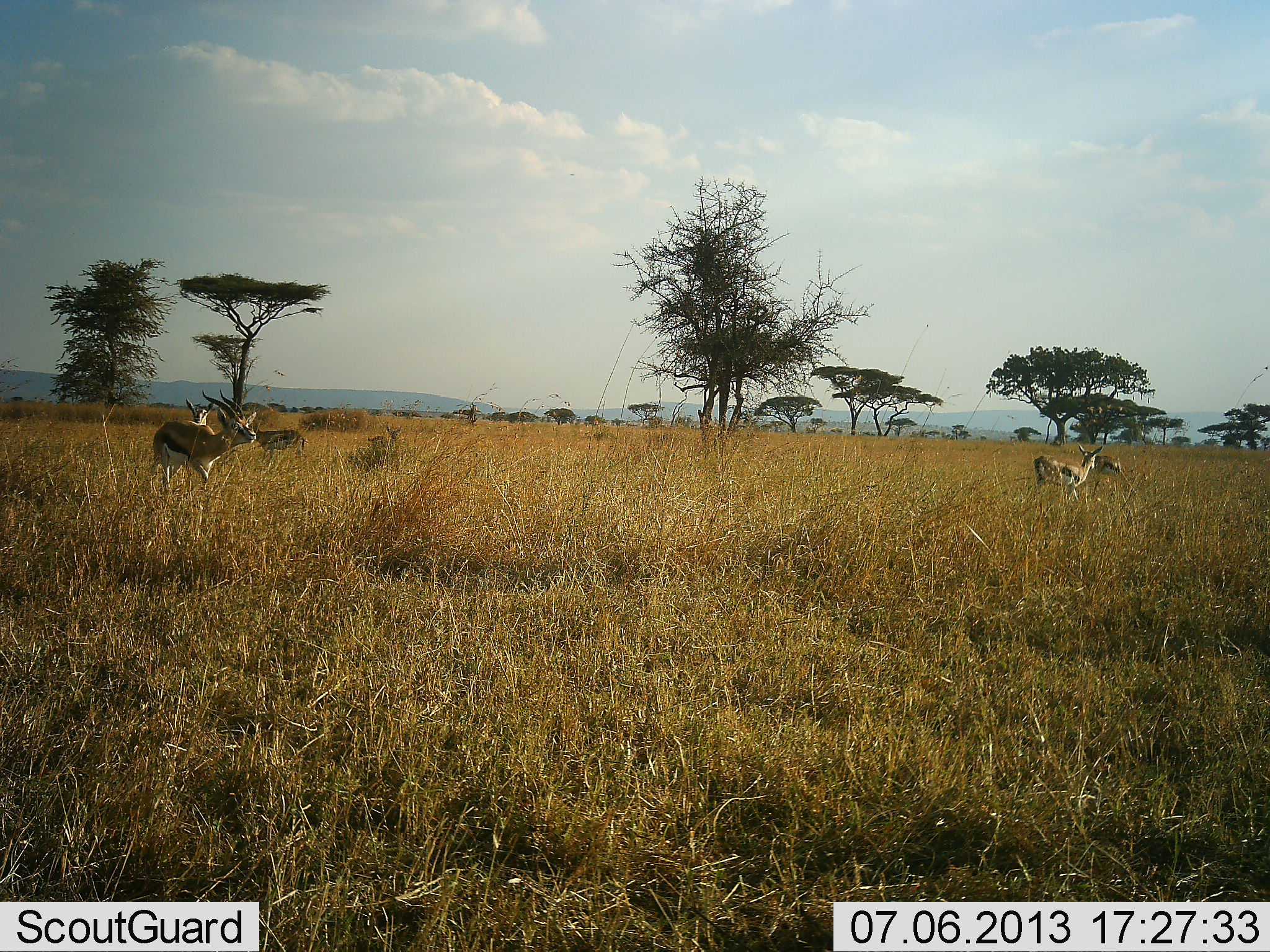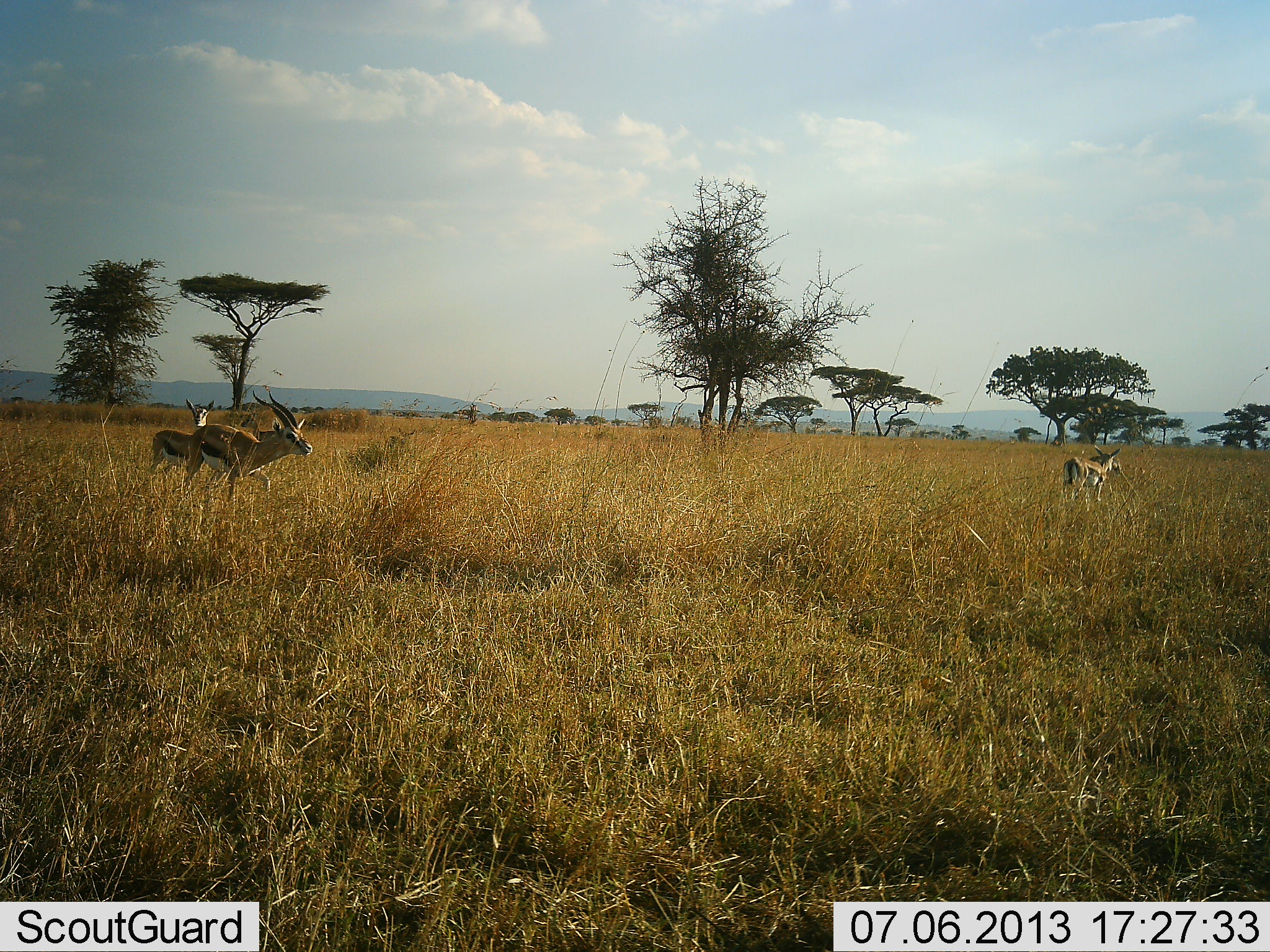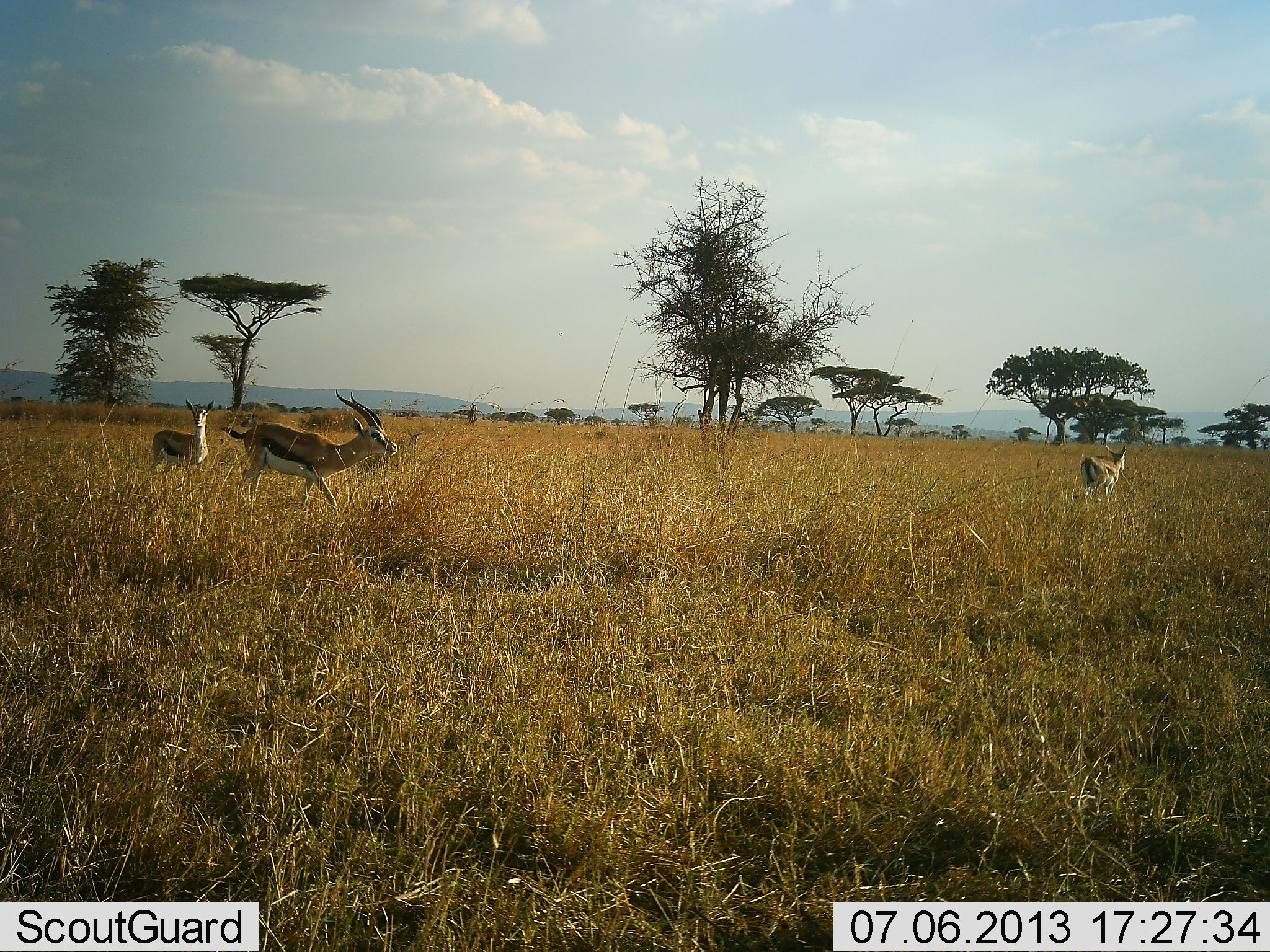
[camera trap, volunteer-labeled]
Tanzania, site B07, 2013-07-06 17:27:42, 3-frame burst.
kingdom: Animalia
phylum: Chordata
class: Mammalia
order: Artiodactyla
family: Bovidae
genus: Eudorcas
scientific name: Eudorcas thomsonii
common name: thomson's gazelle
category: gazellethomsons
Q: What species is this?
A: Gazellethomsons (thomson's gazelle) (Eudorcas thomsonii).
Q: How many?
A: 4.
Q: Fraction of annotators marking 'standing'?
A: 70%.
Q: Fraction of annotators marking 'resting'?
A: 0%.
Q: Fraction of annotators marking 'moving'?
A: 85%.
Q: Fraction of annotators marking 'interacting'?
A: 0%.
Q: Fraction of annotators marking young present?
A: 0%.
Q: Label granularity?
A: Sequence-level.